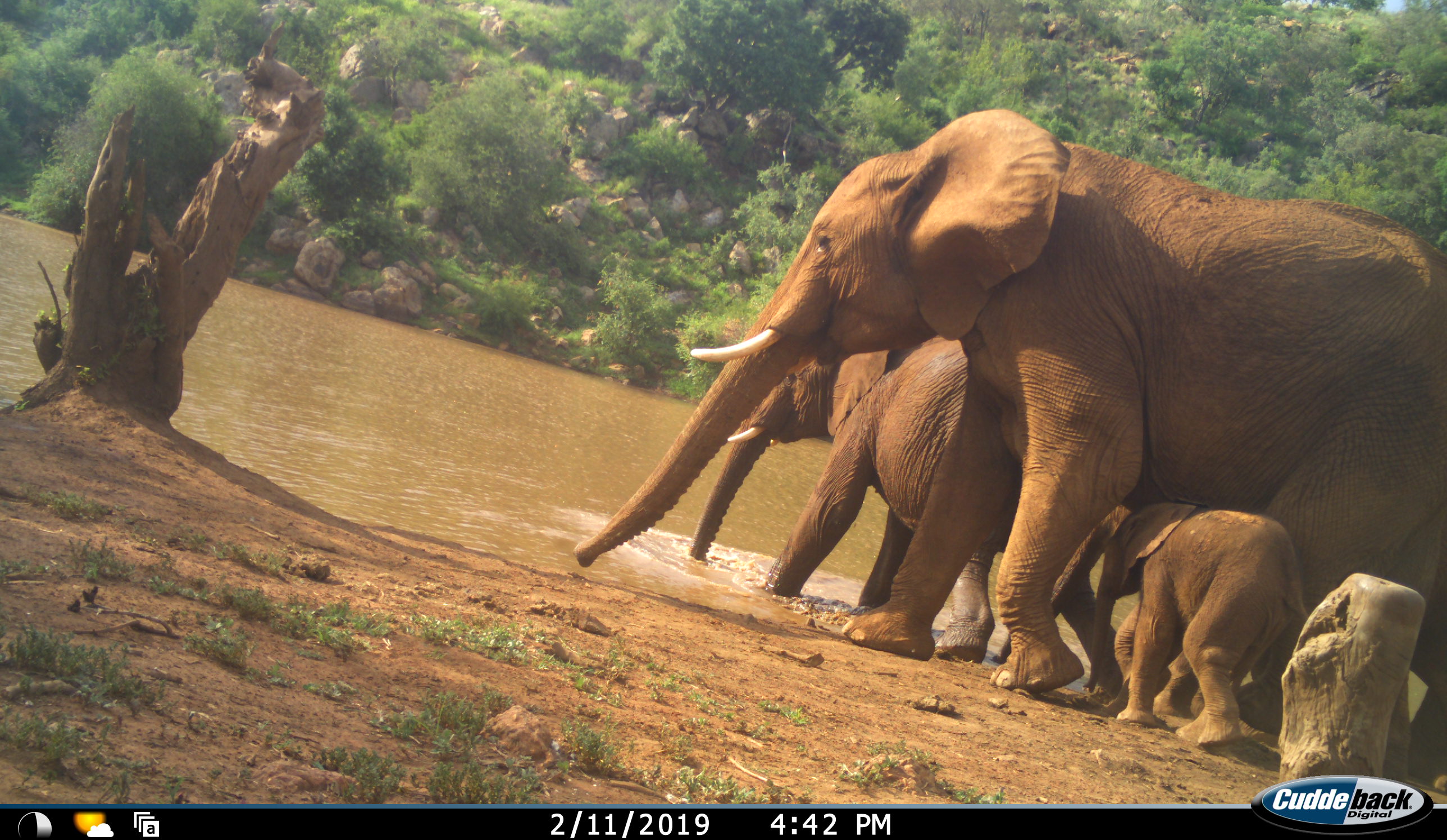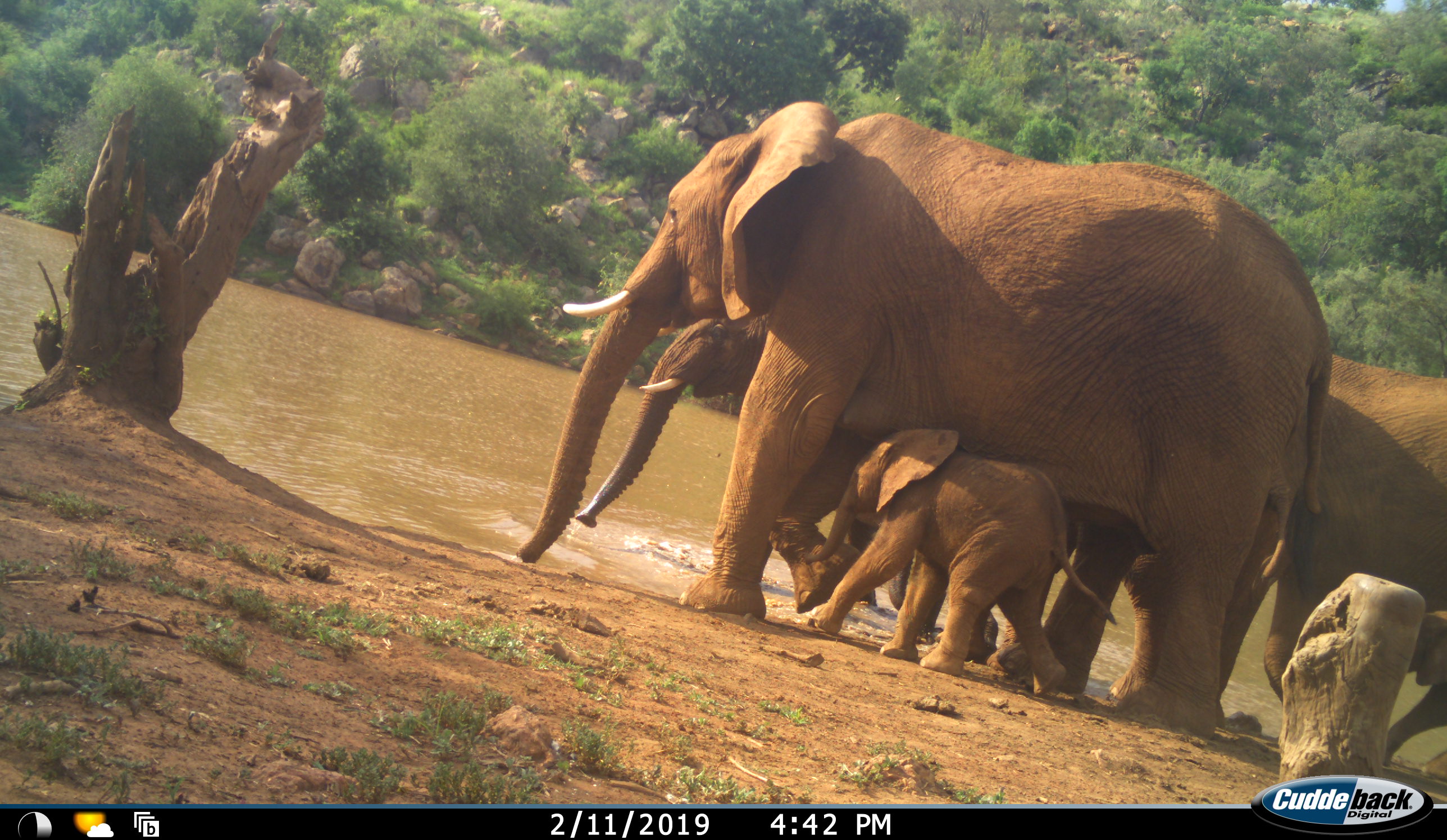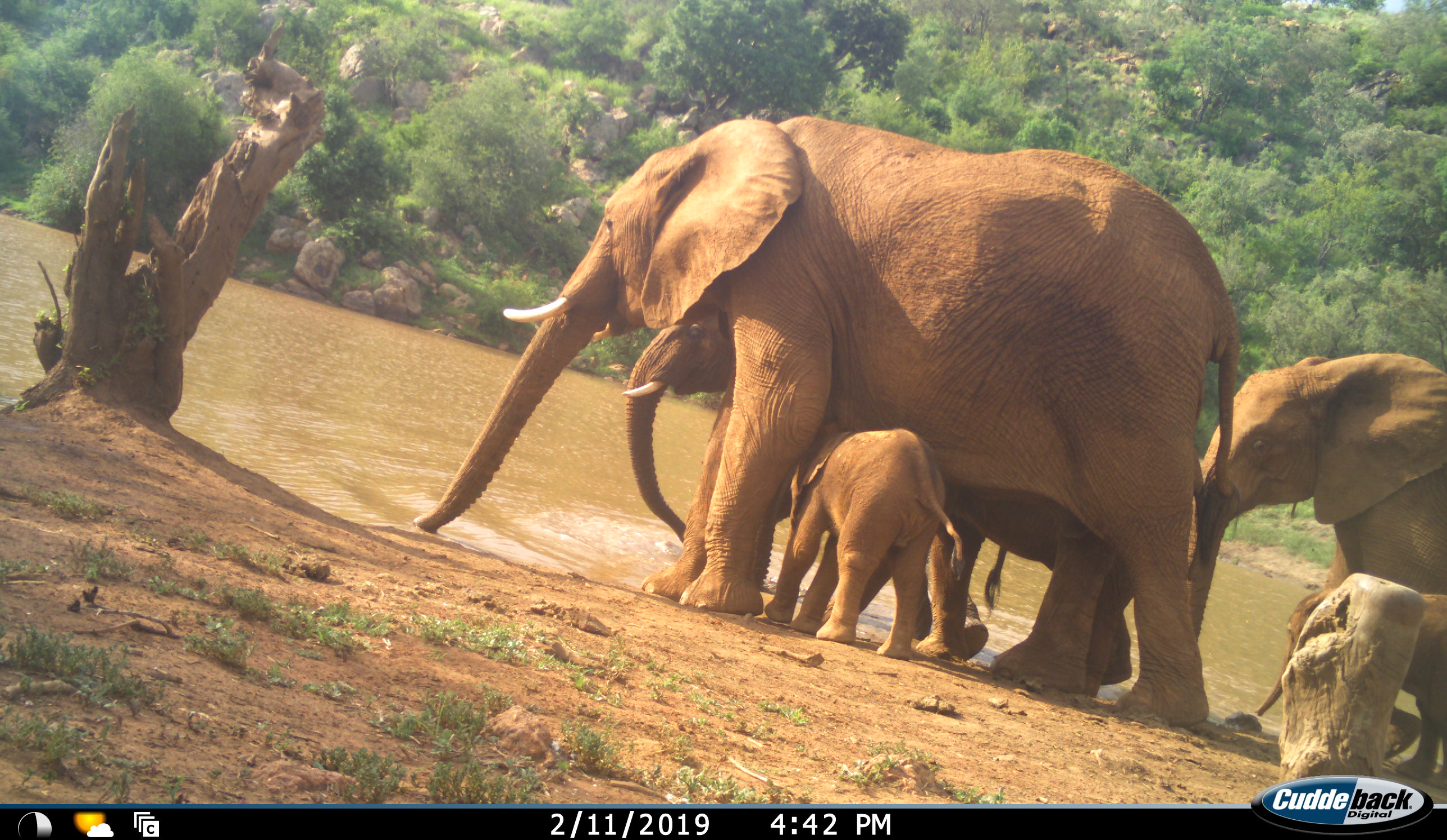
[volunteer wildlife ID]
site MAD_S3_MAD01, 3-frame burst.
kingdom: Animalia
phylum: Chordata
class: Mammalia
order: Proboscidea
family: Elephantidae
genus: Loxodonta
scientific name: Loxodonta africana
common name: african bush elephant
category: elephant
Elephant (african bush elephant) (Loxodonta africana), count 5. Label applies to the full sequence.